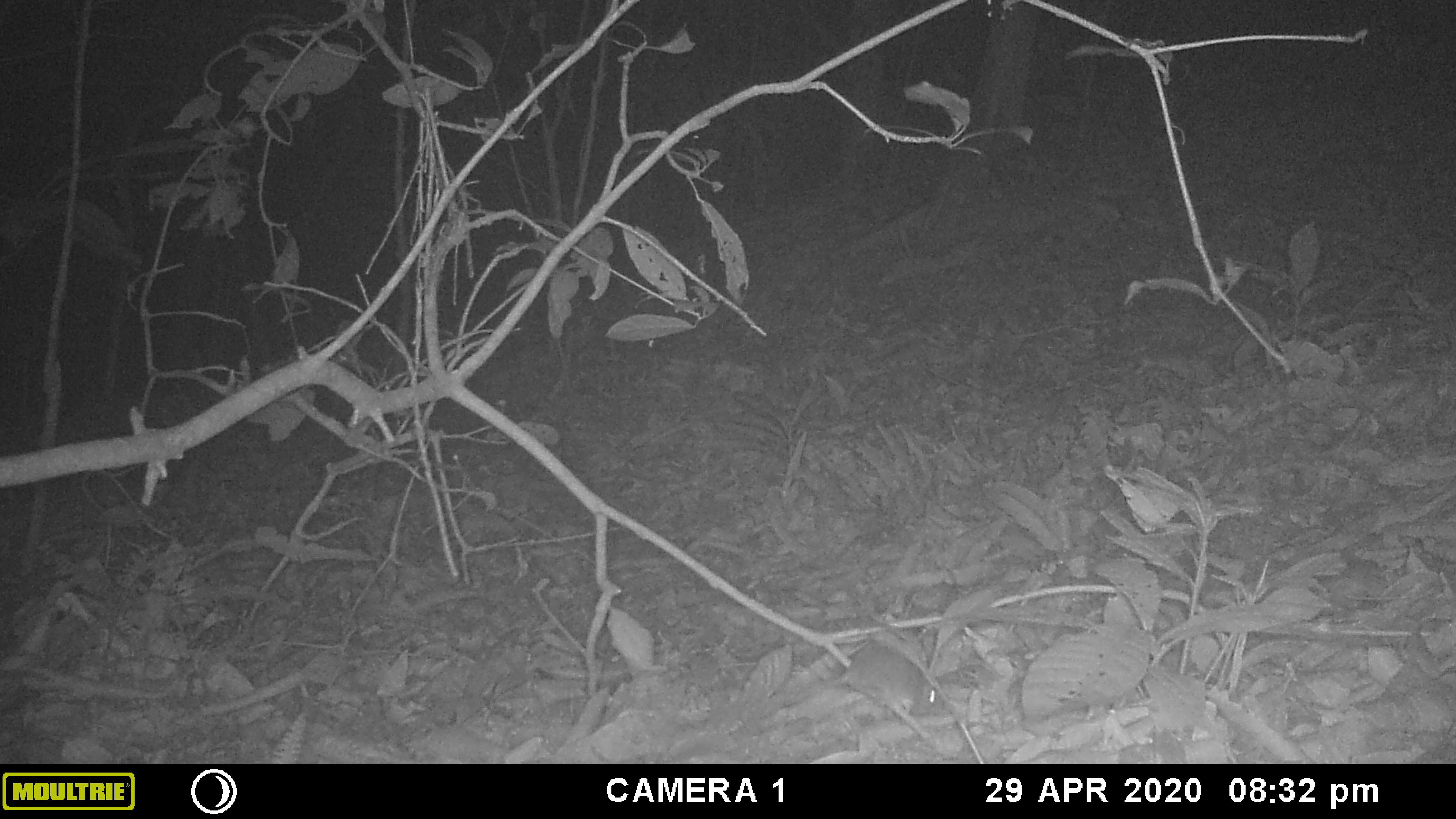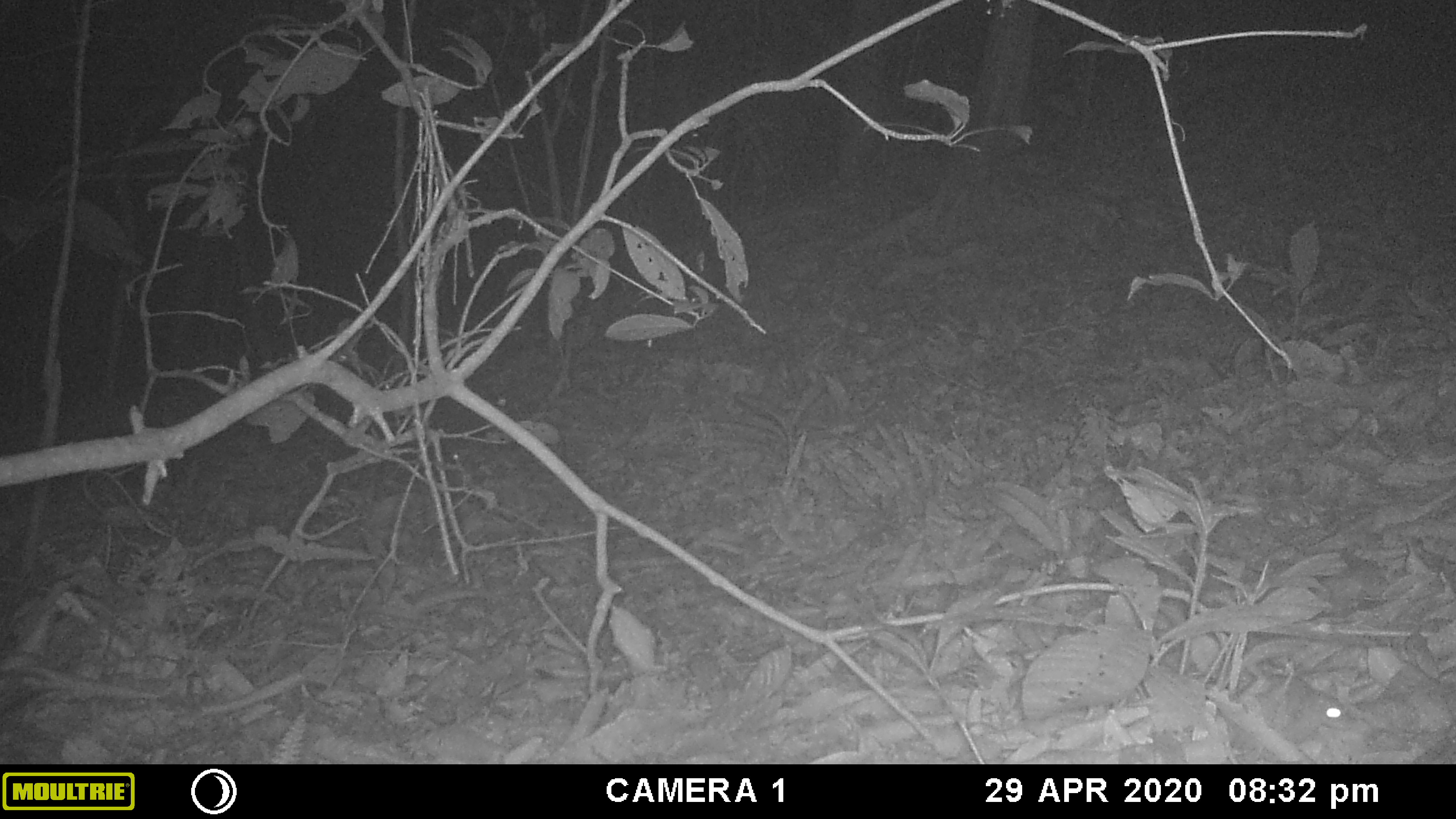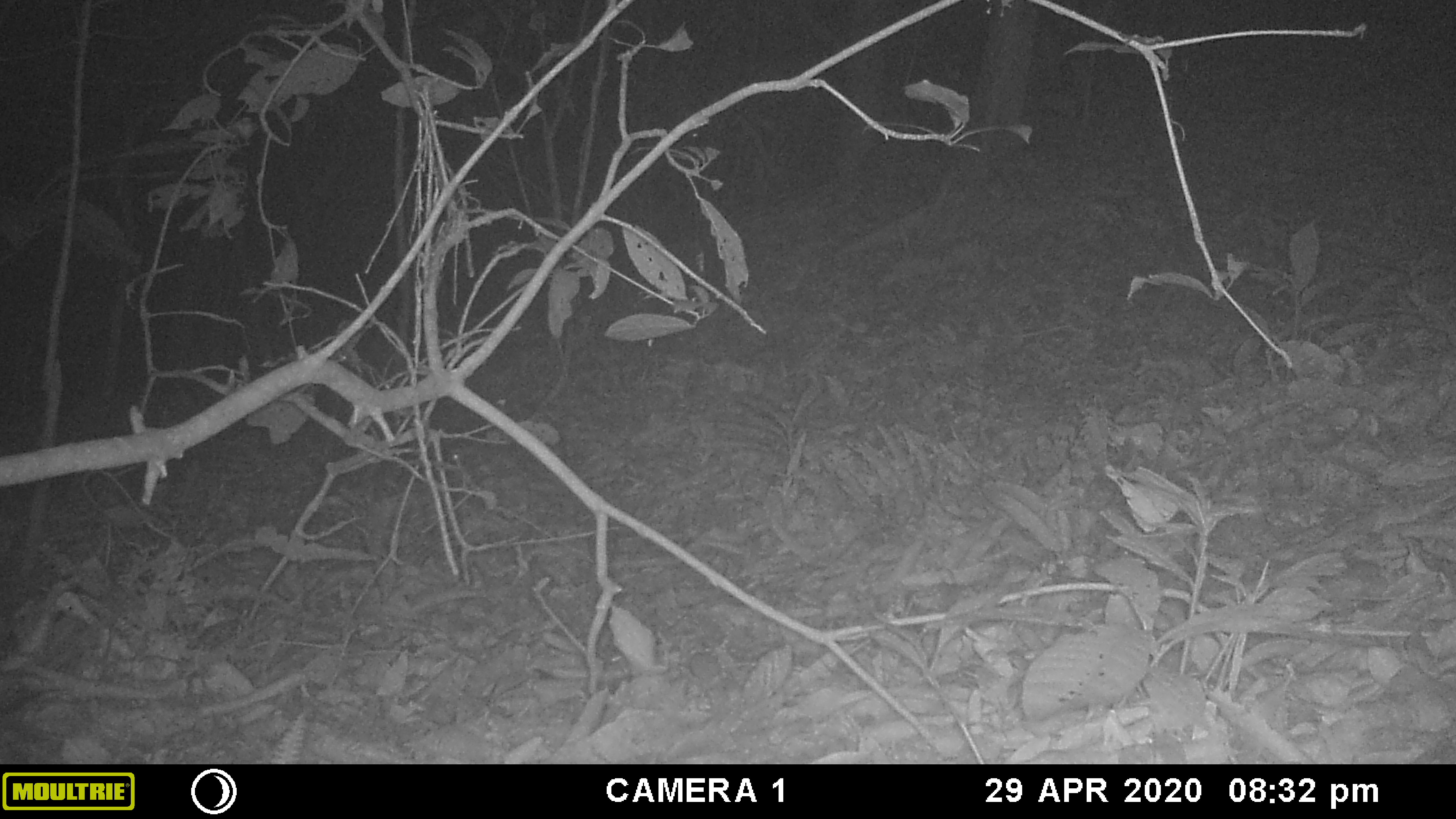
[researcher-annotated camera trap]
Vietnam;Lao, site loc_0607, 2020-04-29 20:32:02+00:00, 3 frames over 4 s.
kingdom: Animalia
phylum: Chordata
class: Mammalia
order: Rodentia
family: Muridae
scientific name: Muridae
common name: old-world mice and rats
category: unidentified murid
Unidentified murid (old-world mice and rats) (Muridae). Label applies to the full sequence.